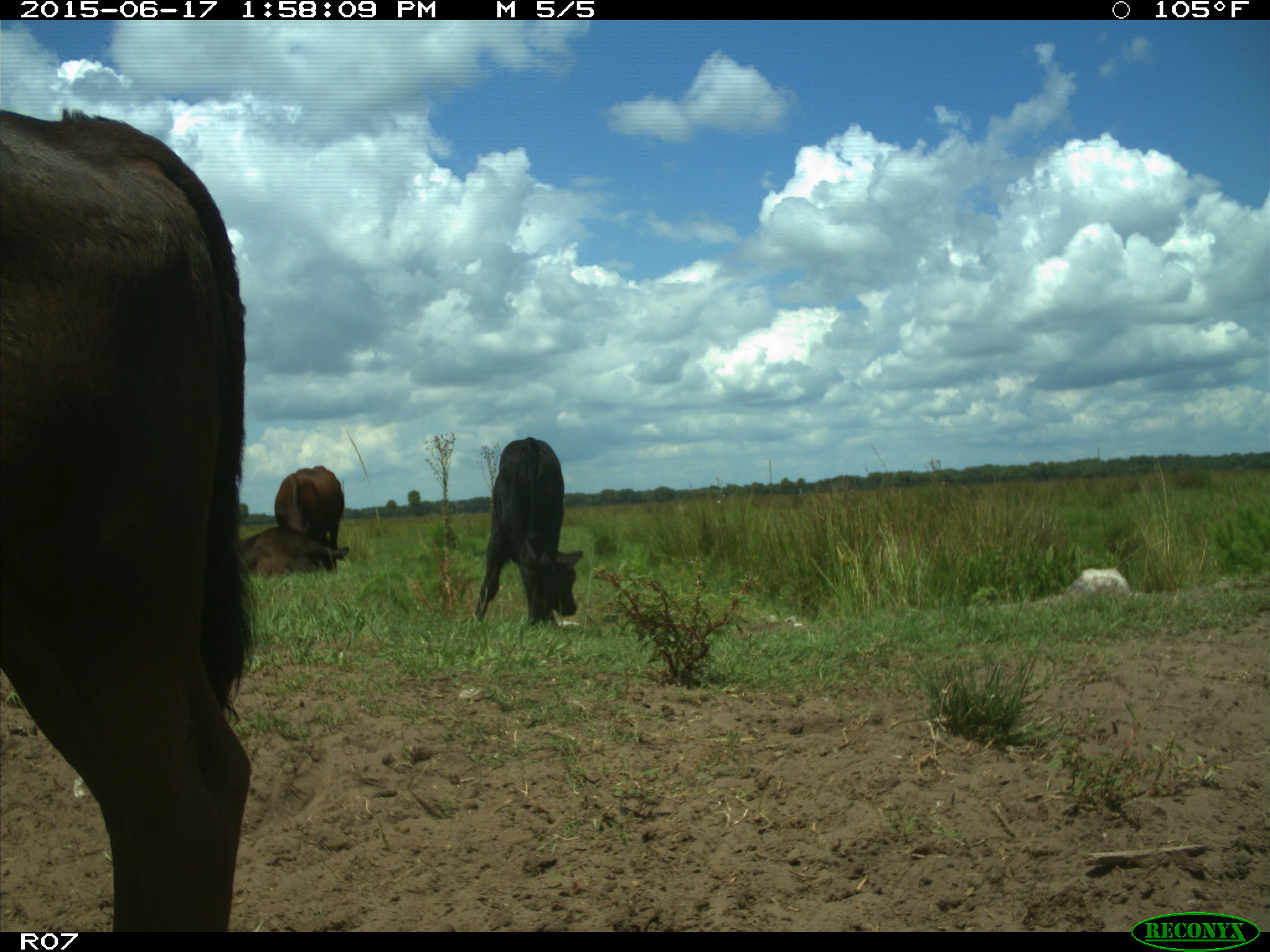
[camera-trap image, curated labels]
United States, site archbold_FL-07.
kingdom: Animalia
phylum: Chordata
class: Mammalia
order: Artiodactyla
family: Bovidae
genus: Bos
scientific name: Bos taurus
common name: domestic cow